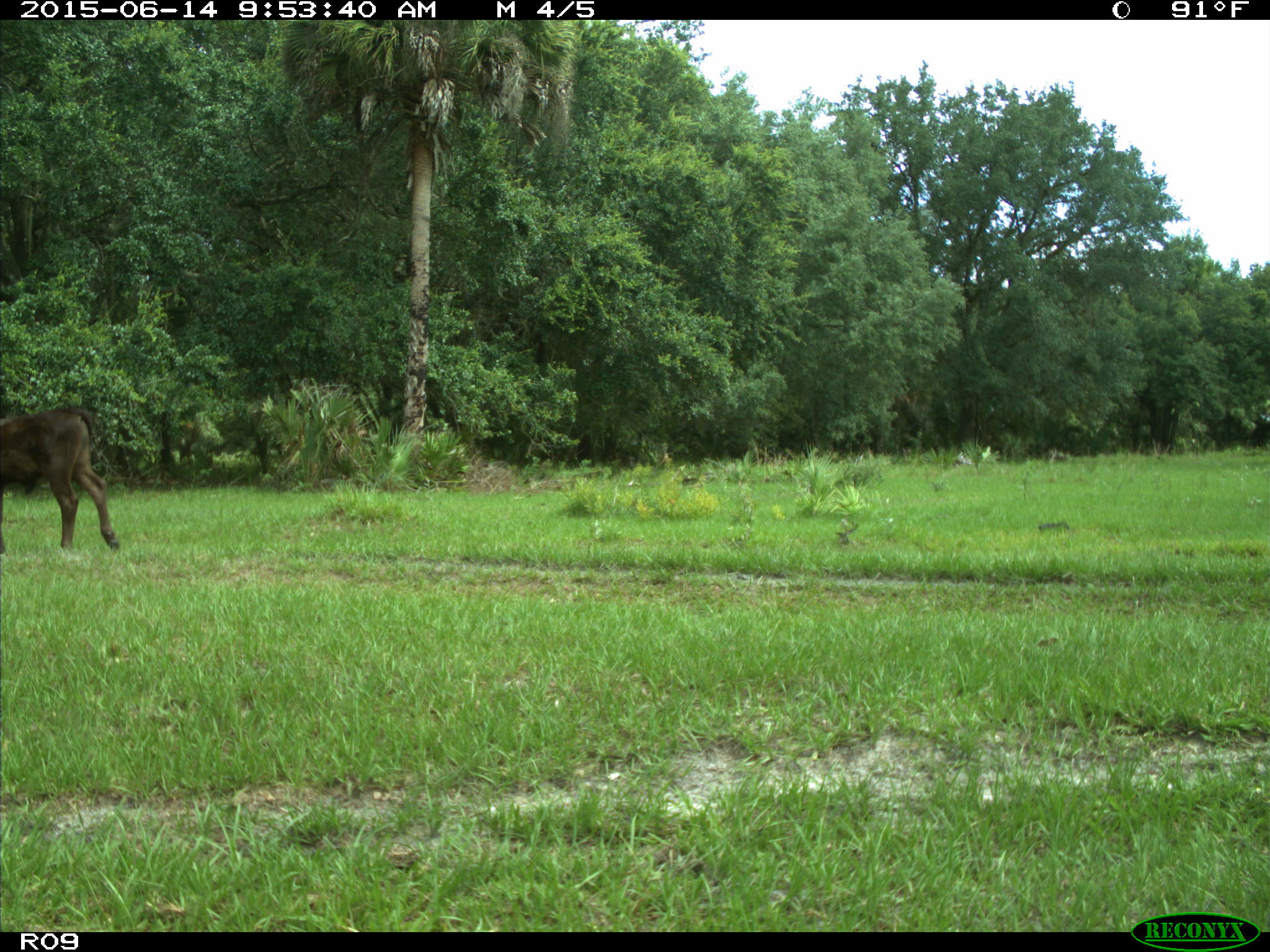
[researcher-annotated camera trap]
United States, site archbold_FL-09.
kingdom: Animalia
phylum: Chordata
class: Mammalia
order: Artiodactyla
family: Bovidae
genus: Bos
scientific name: Bos taurus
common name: domestic cow